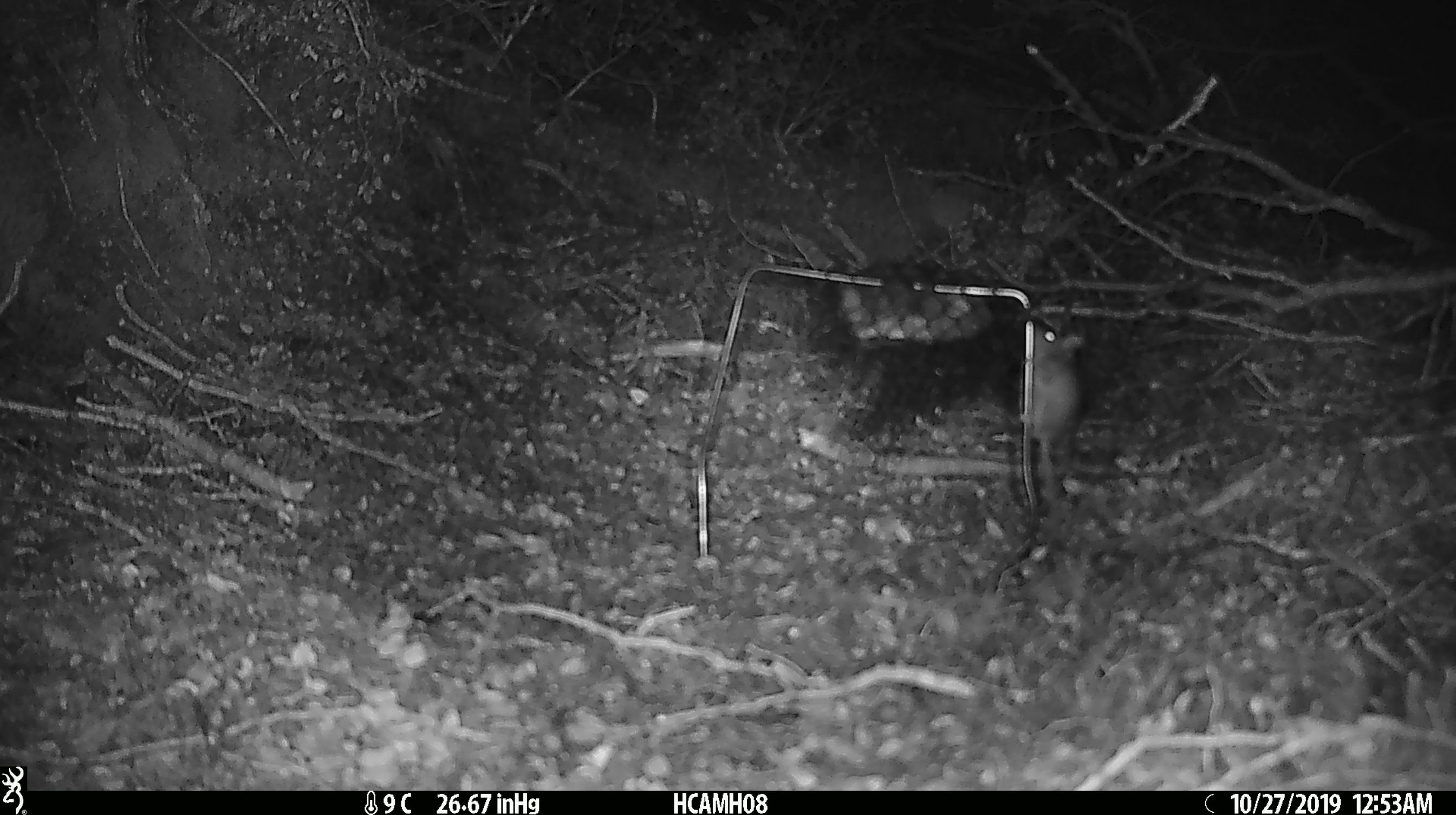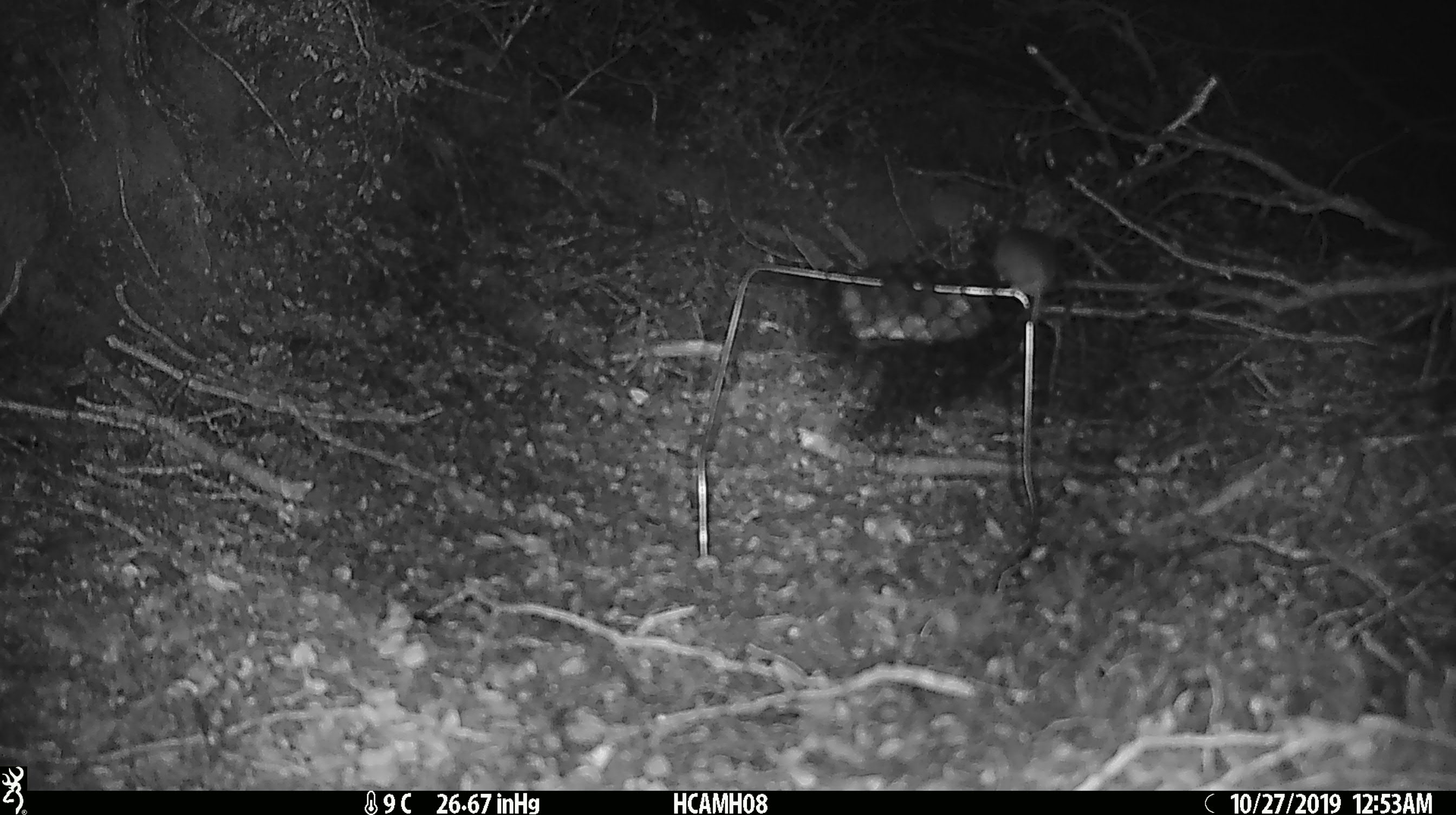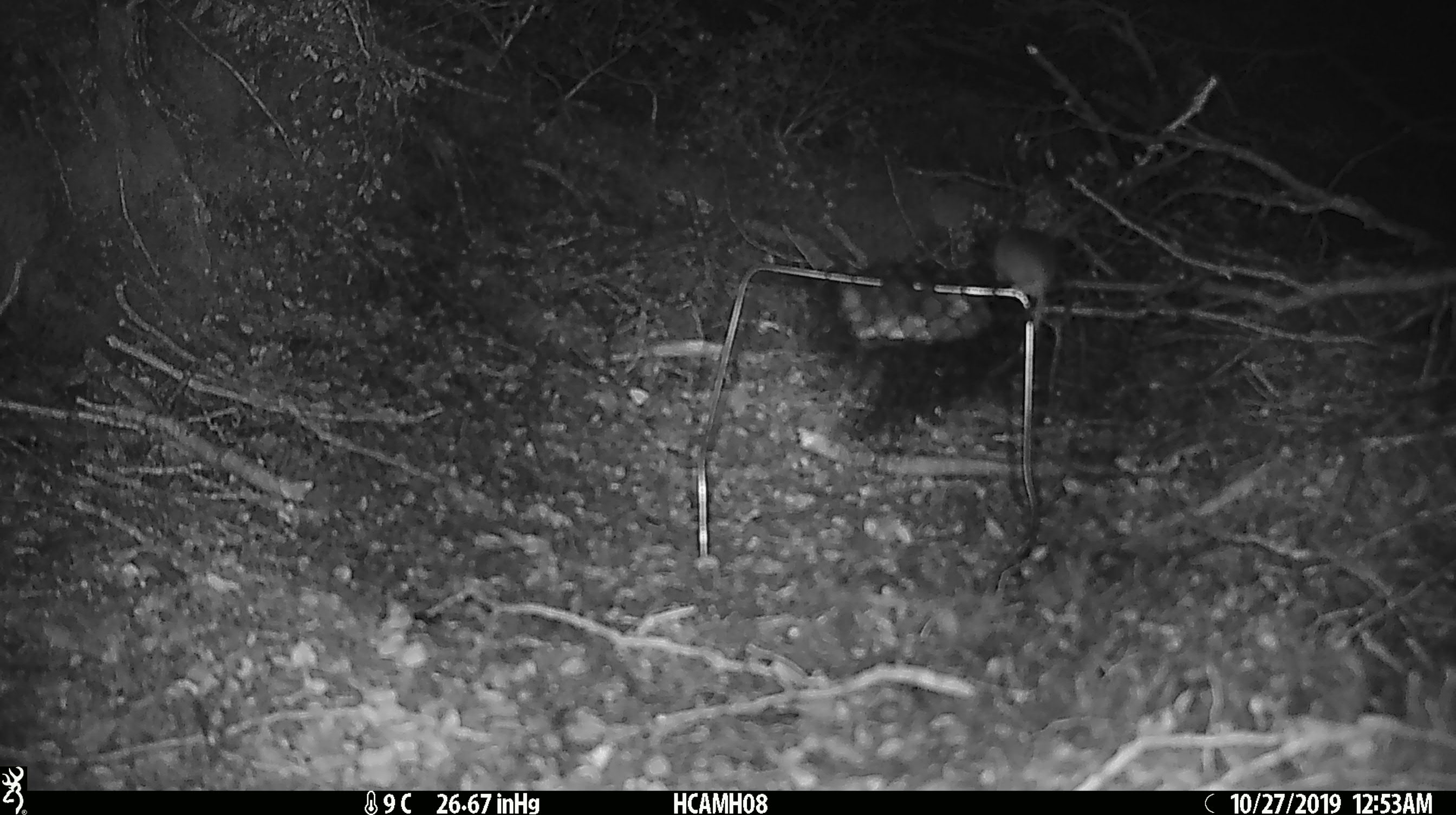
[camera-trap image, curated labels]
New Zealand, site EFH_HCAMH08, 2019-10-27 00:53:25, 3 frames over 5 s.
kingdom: Animalia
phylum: Chordata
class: Mammalia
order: Rodentia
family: Muridae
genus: Mus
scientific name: Mus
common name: mouse